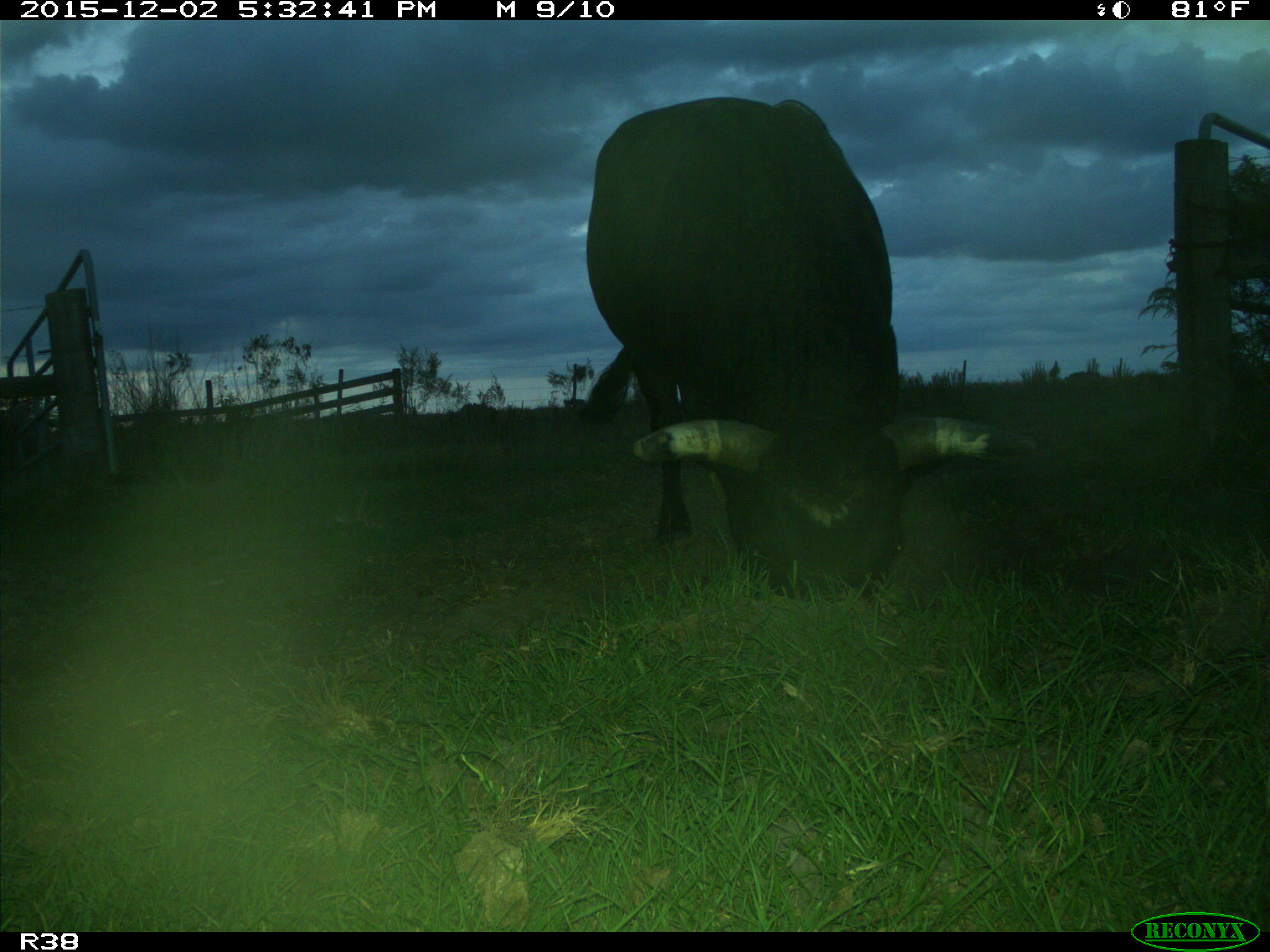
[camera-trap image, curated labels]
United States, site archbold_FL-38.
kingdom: Animalia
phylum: Chordata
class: Mammalia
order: Artiodactyla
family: Bovidae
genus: Bos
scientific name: Bos taurus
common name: domestic cow